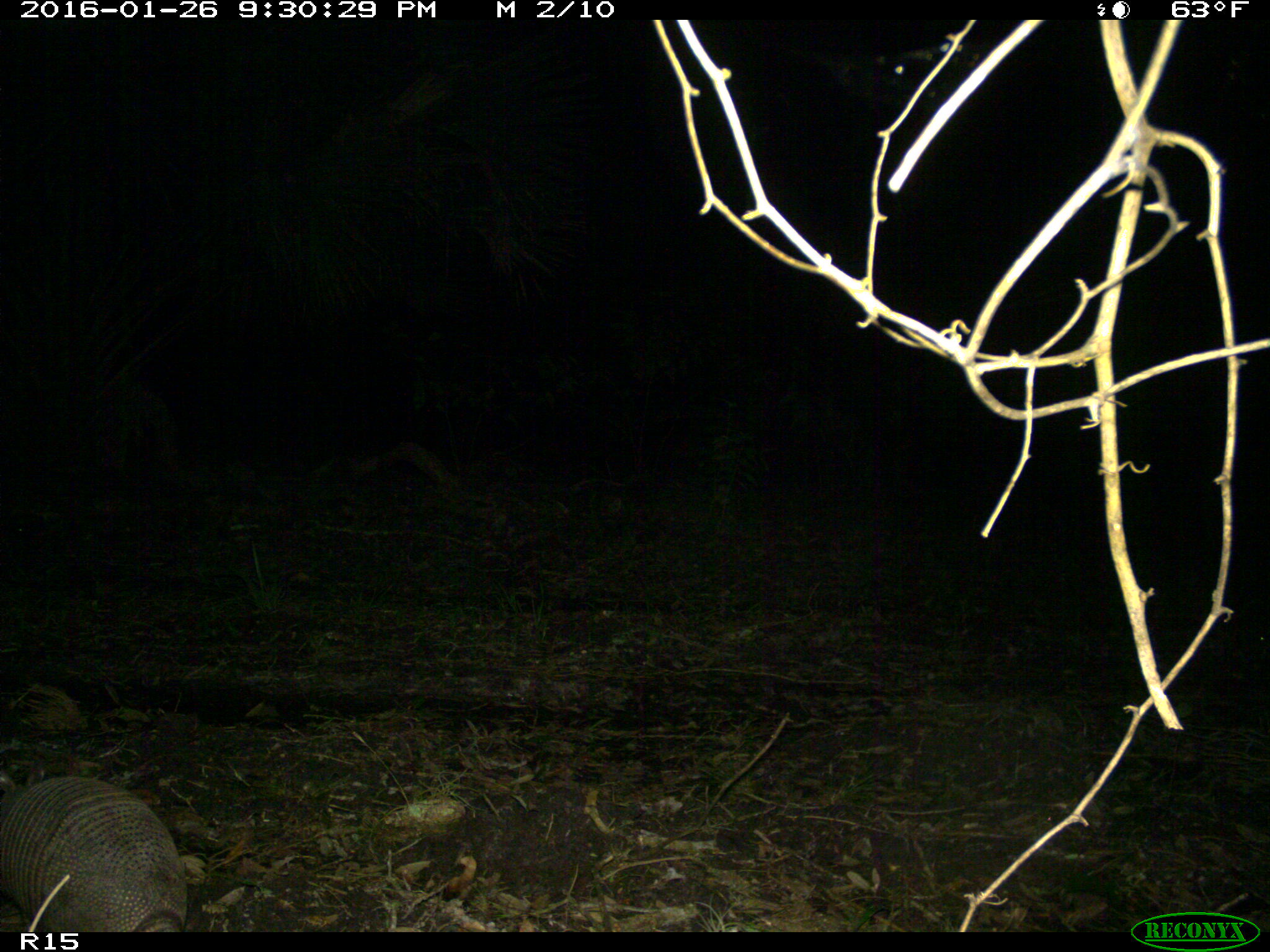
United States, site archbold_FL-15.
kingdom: Animalia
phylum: Chordata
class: Mammalia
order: Cingulata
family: Dasypodidae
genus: Dasypus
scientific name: Dasypus novemcinctus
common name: nine-banded armadillo